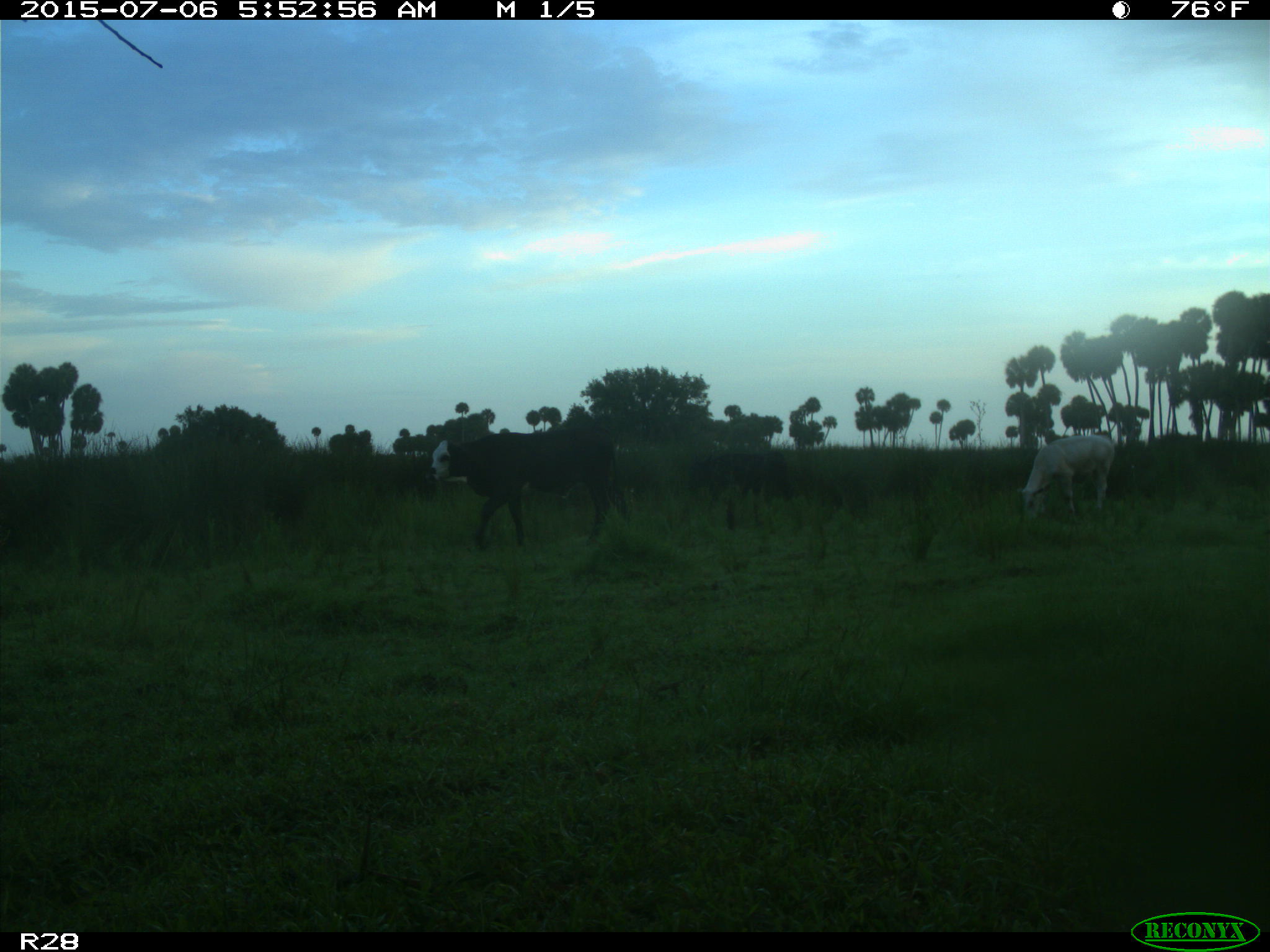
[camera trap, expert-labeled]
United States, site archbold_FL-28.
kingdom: Animalia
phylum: Chordata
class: Mammalia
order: Artiodactyla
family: Bovidae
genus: Bos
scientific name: Bos taurus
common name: domestic cow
Bos taurus (domestic cow).